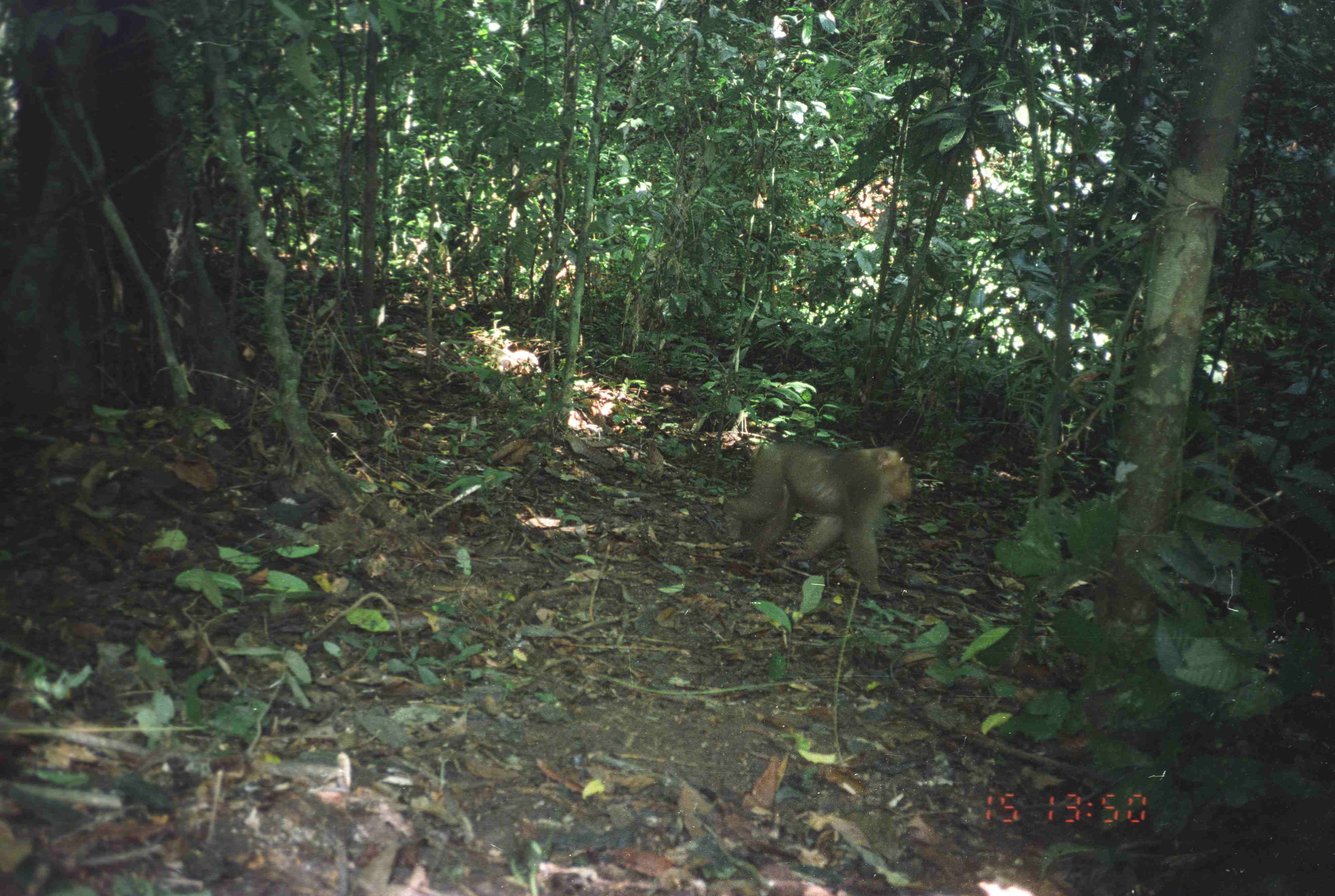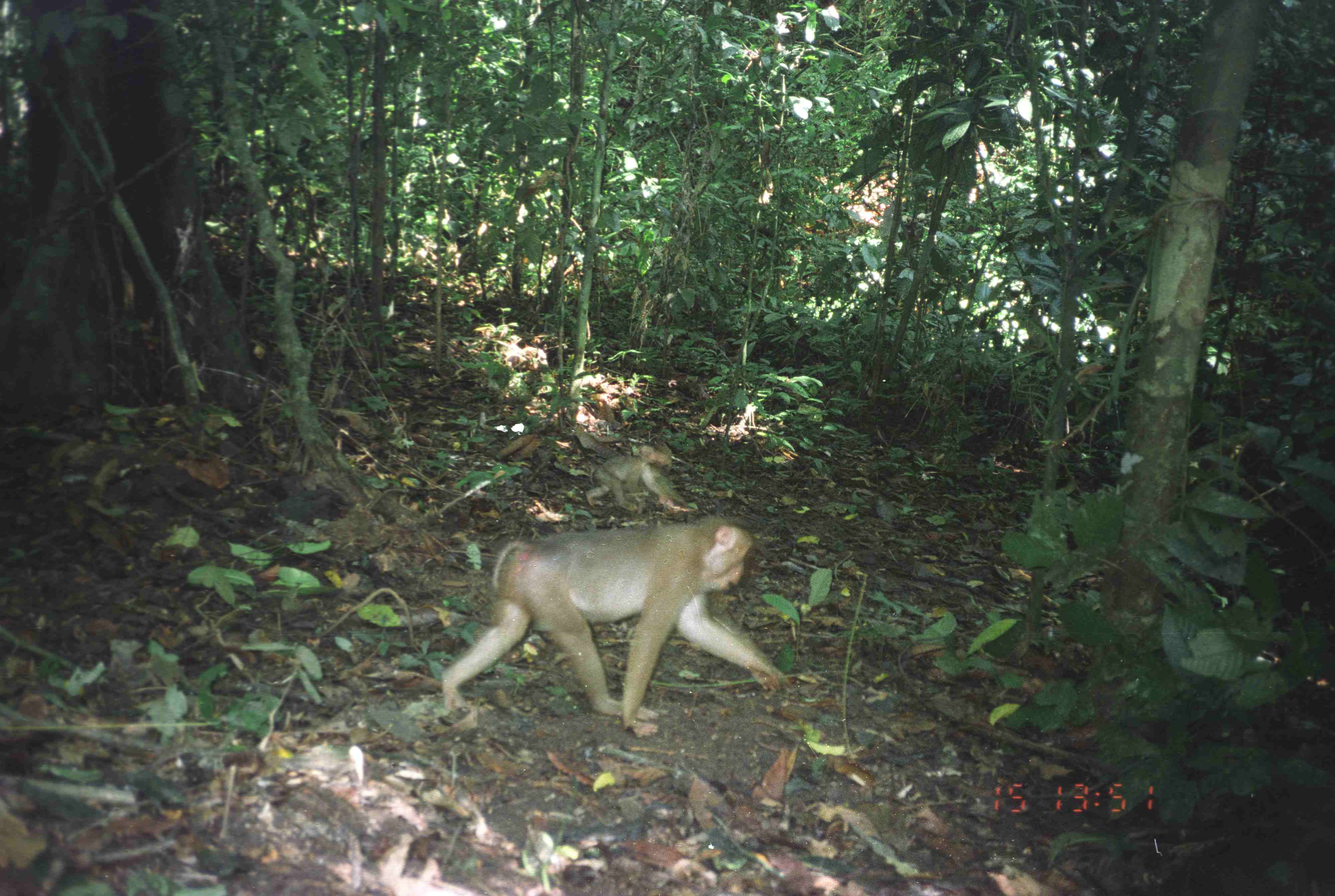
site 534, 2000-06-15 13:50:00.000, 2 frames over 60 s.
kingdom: Animalia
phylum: Chordata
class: Mammalia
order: Primates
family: Cercopithecidae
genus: Macaca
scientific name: Macaca nemestrina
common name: southern pig-tailed macaque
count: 1